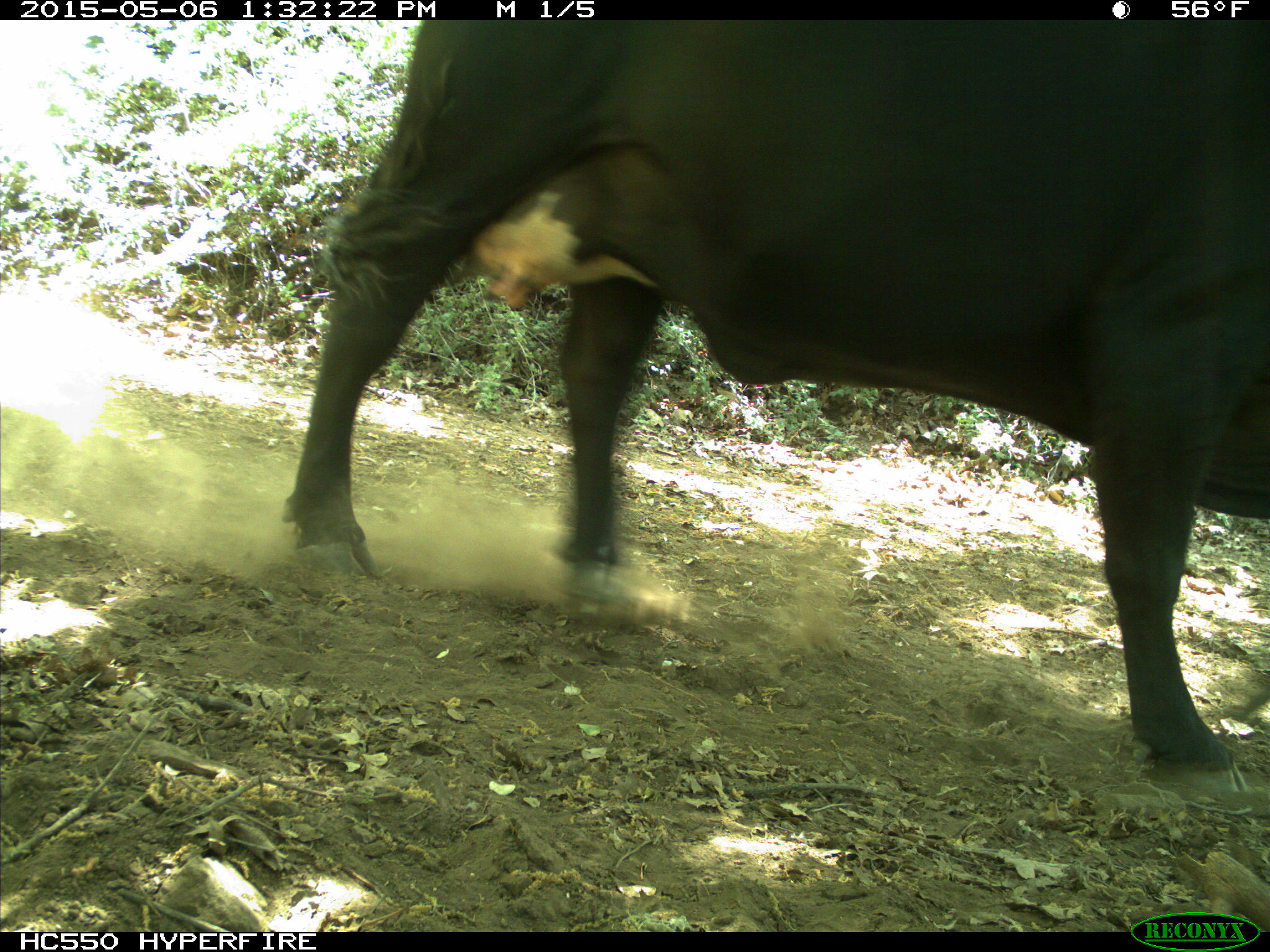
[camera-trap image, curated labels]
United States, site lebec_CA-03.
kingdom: Animalia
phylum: Chordata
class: Mammalia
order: Artiodactyla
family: Bovidae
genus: Bos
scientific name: Bos taurus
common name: domestic cow